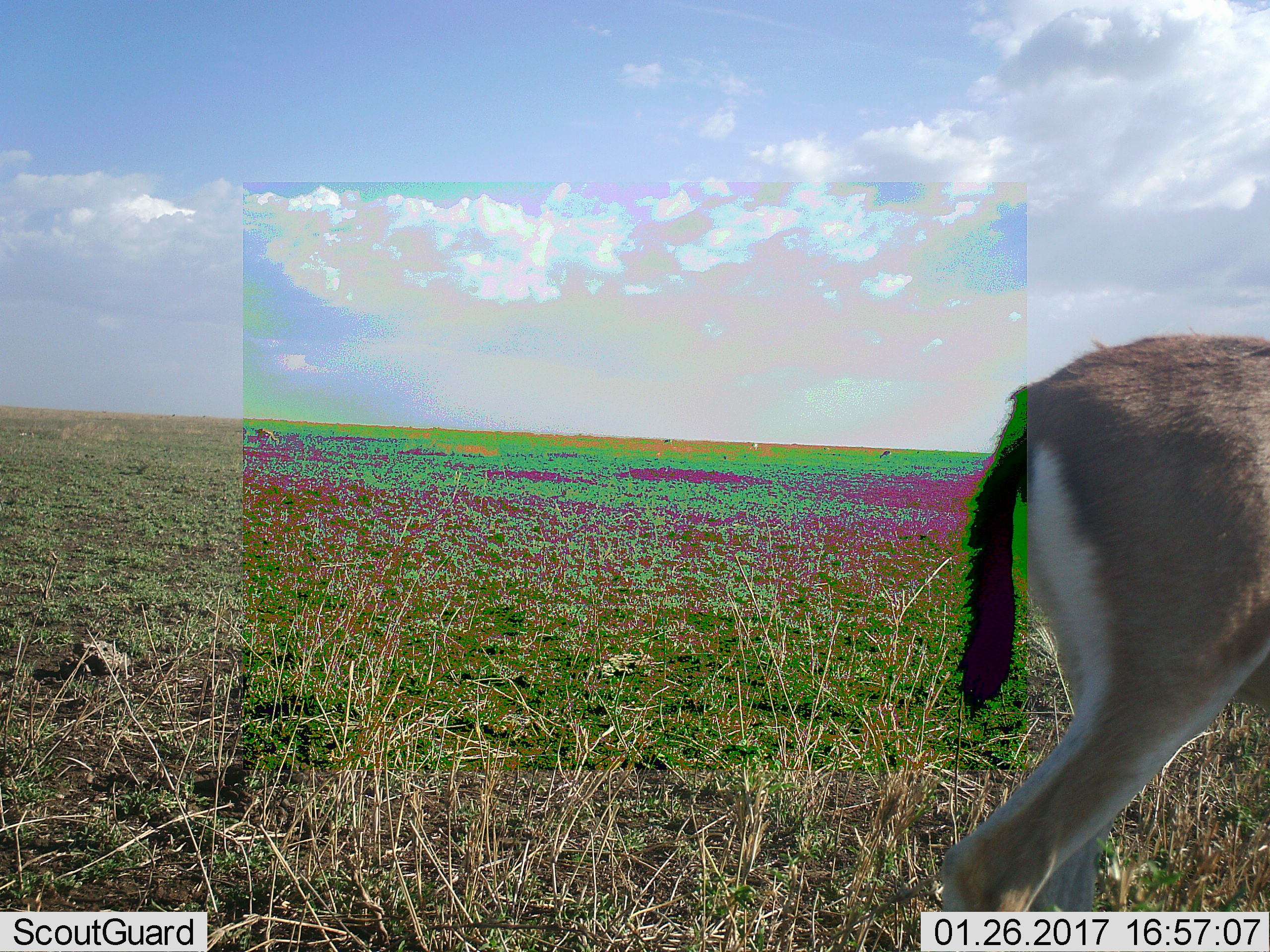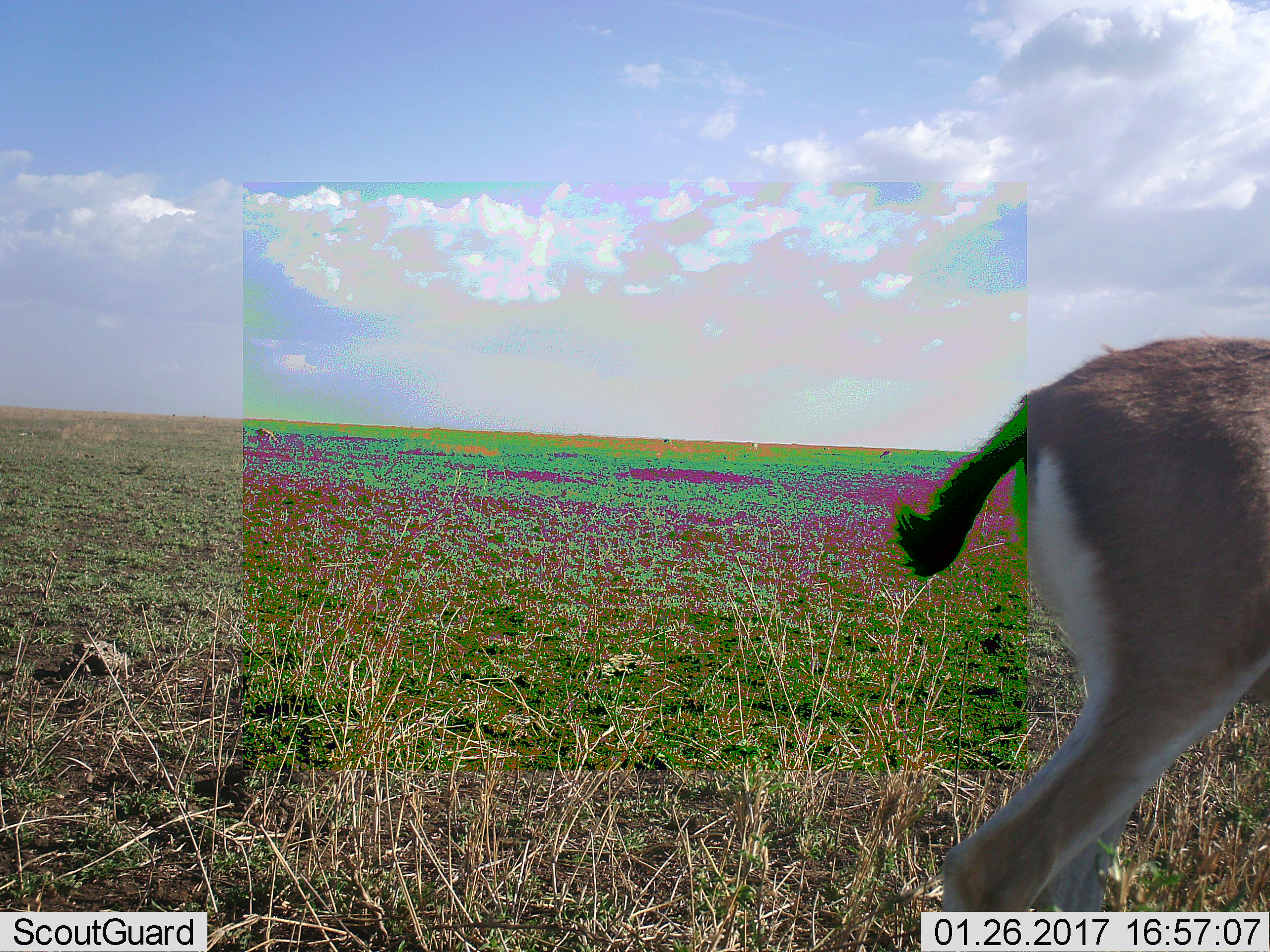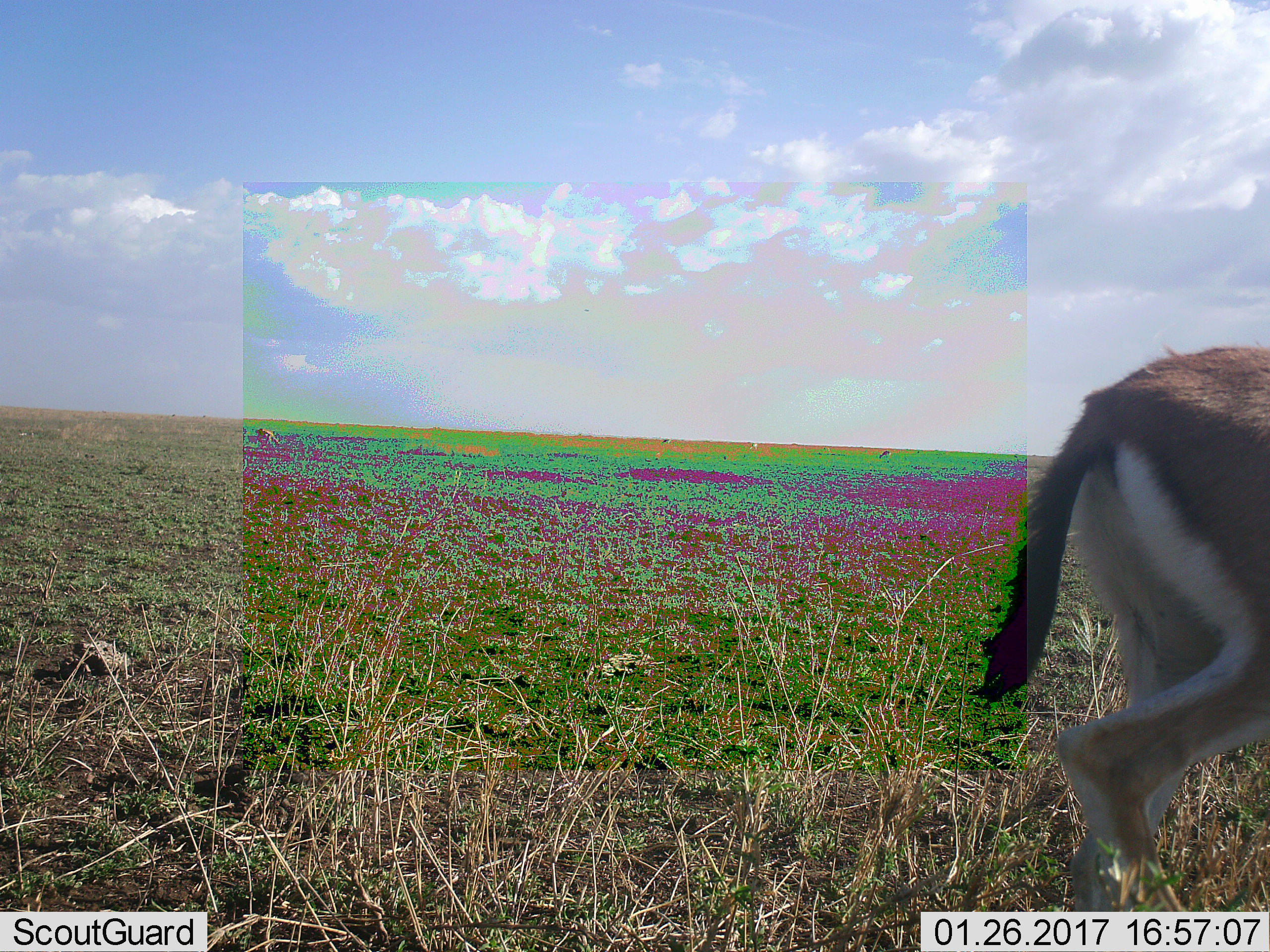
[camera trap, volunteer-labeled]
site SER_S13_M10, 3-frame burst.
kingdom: Animalia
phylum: Chordata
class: Mammalia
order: Artiodactyla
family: Bovidae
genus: Eudorcas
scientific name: Eudorcas thomsonii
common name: thomson's gazelle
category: gazellethomsons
Gazellethomsons (thomson's gazelle) (Eudorcas thomsonii), count 4. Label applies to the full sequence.